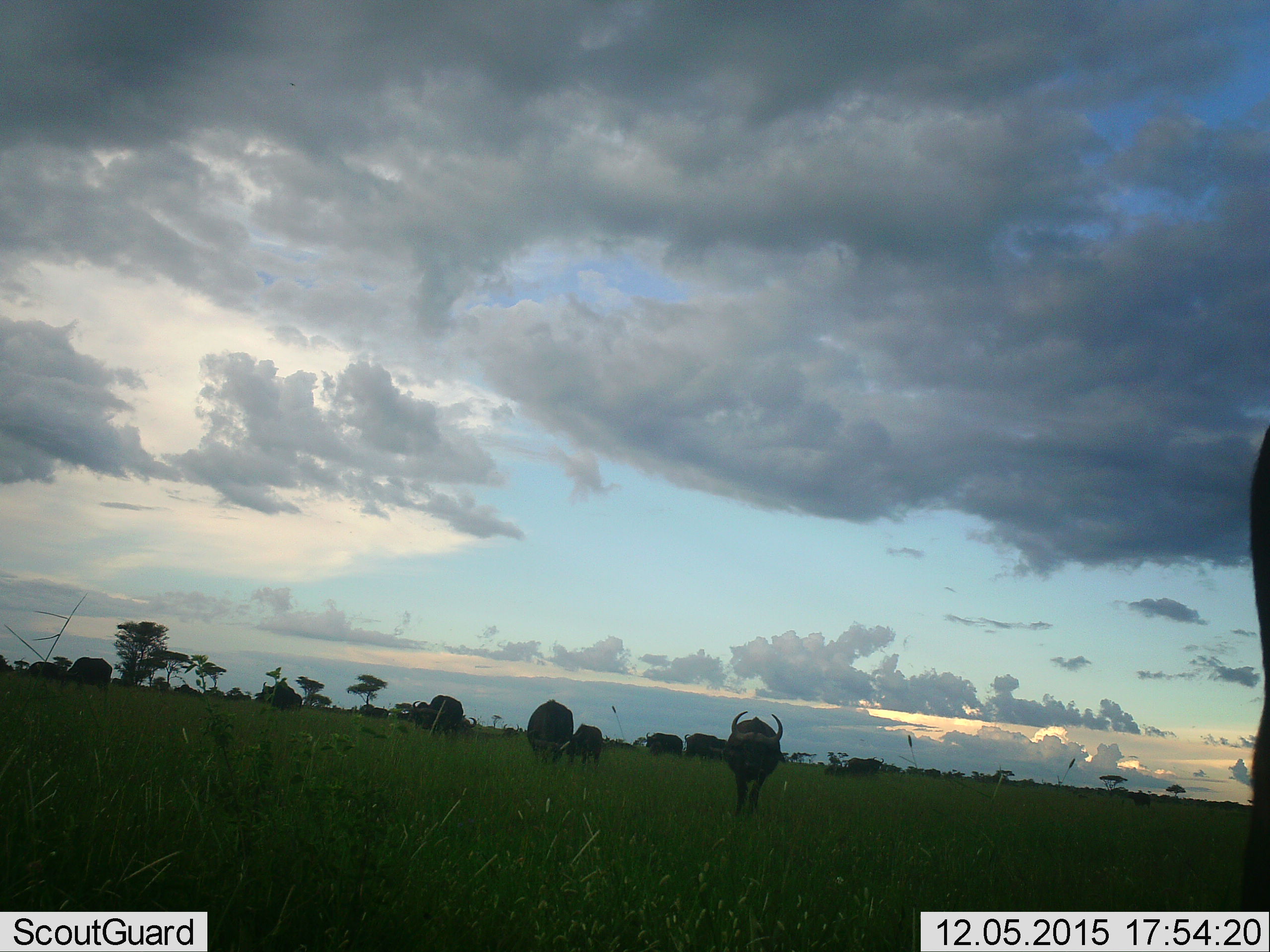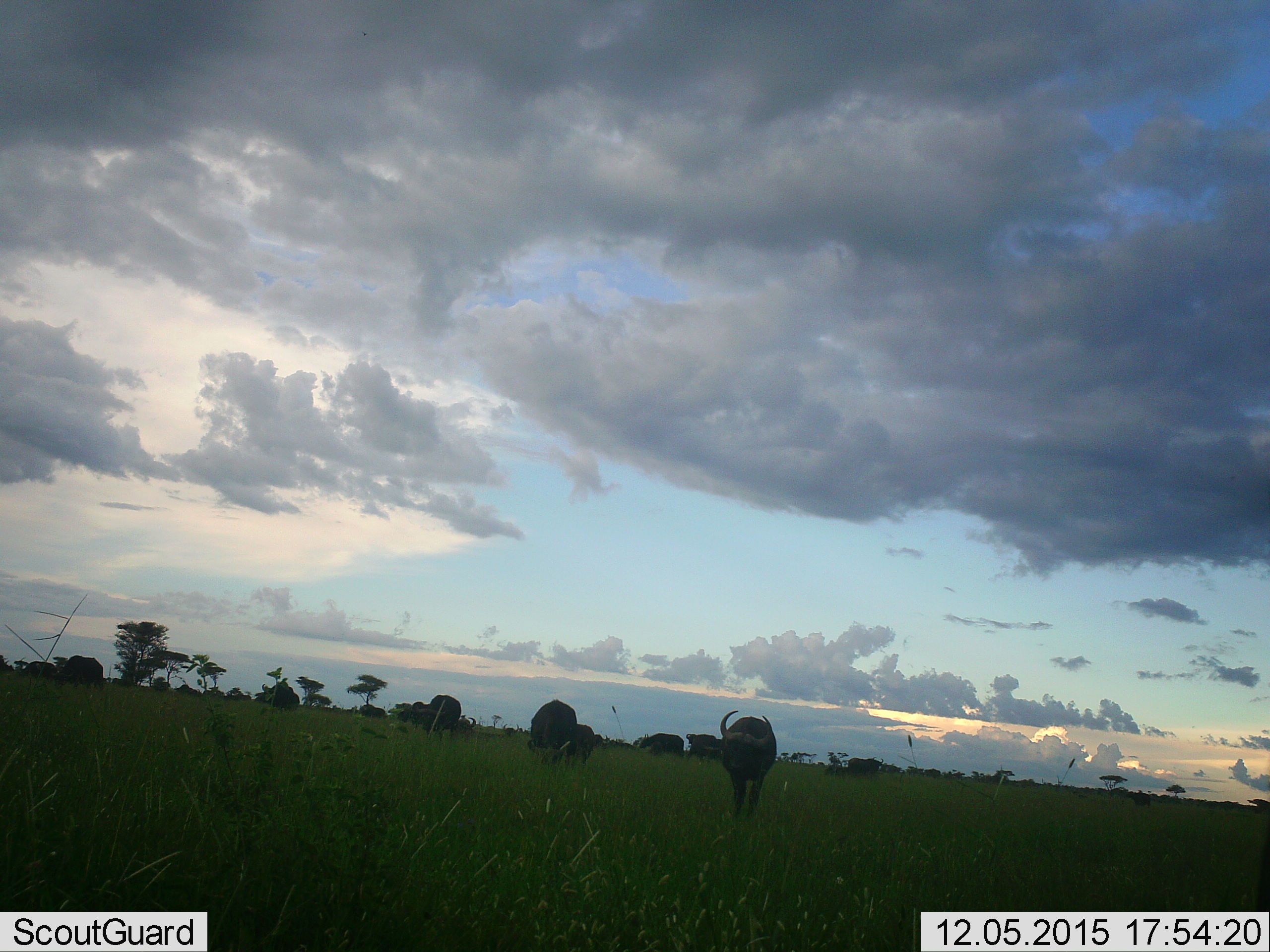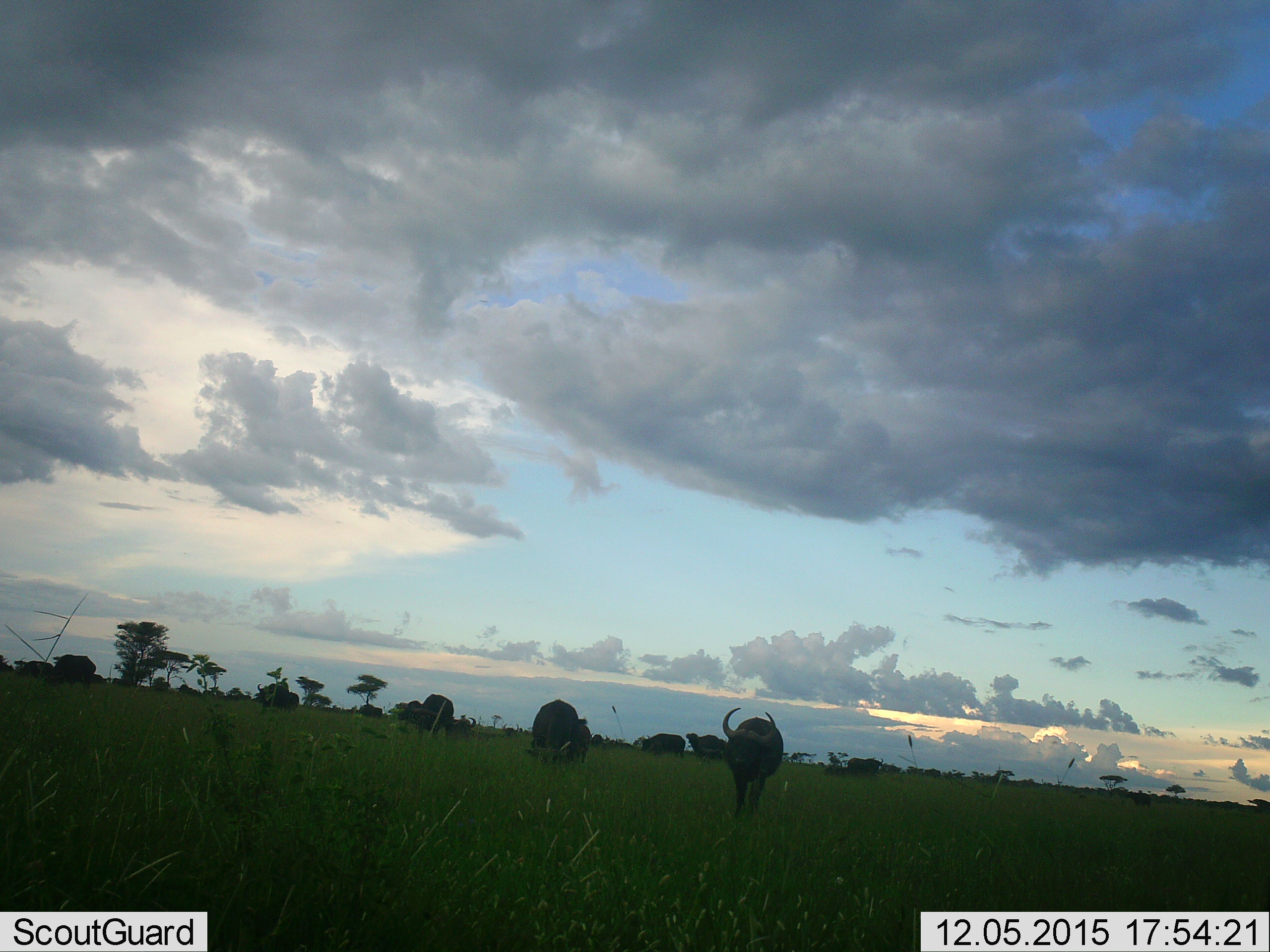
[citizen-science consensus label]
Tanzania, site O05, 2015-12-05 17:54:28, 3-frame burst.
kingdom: Animalia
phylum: Chordata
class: Mammalia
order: Artiodactyla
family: Bovidae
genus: Syncerus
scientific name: Syncerus caffer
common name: cape buffalo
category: buffalo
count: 11-50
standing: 57%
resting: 0%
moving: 71%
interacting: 0%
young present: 29%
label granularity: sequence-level